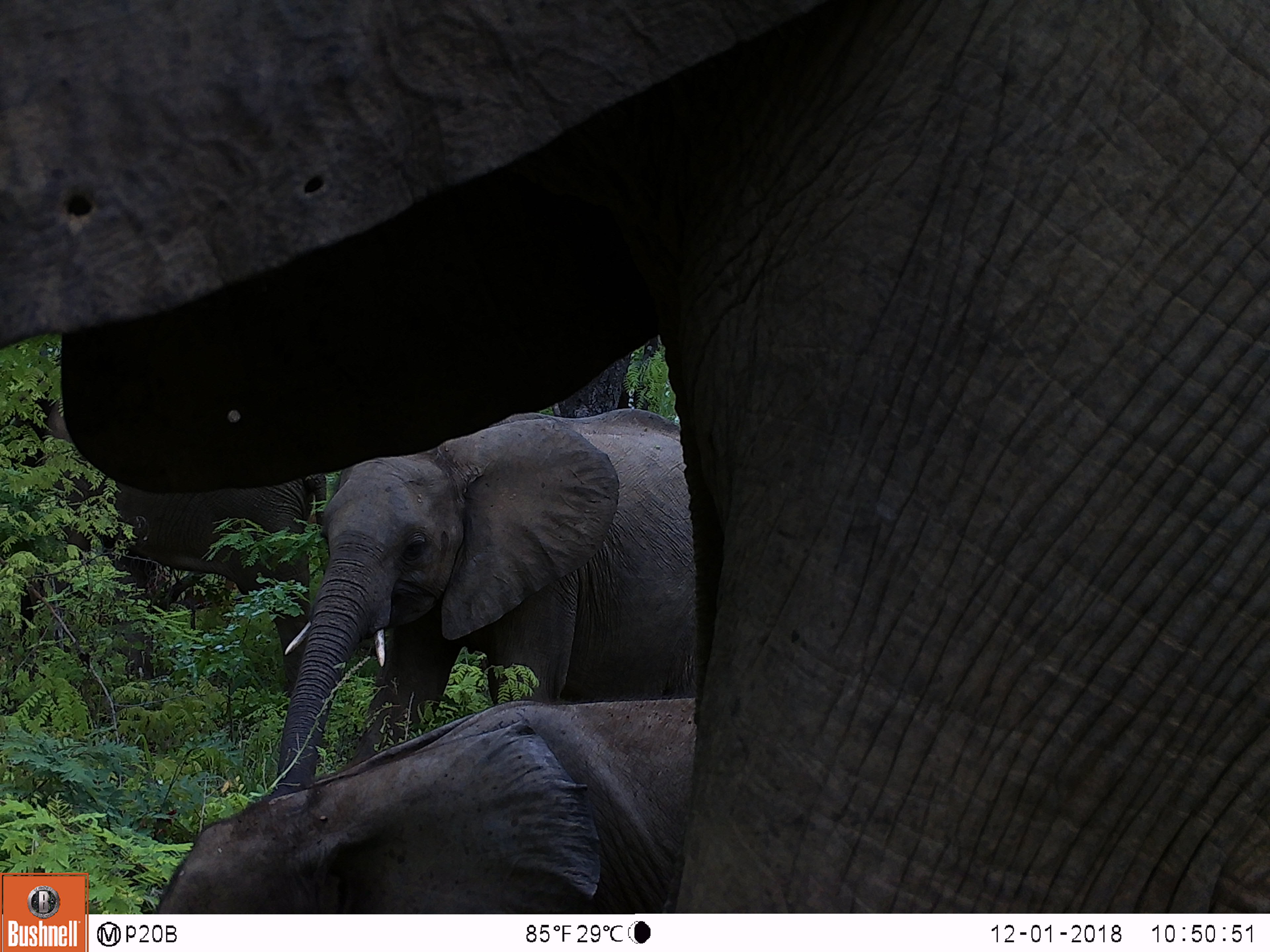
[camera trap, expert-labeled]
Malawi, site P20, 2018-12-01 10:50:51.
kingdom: Animalia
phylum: Chordata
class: Mammalia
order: Proboscidea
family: Elephantidae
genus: Loxodonta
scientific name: Loxodonta africana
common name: african savanna elephant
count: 4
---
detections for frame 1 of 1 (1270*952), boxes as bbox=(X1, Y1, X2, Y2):
african savanna elephant: bbox=(700, 193, 1269, 908); bbox=(271, 405, 697, 787); bbox=(156, 696, 699, 912); bbox=(18, 380, 327, 707)